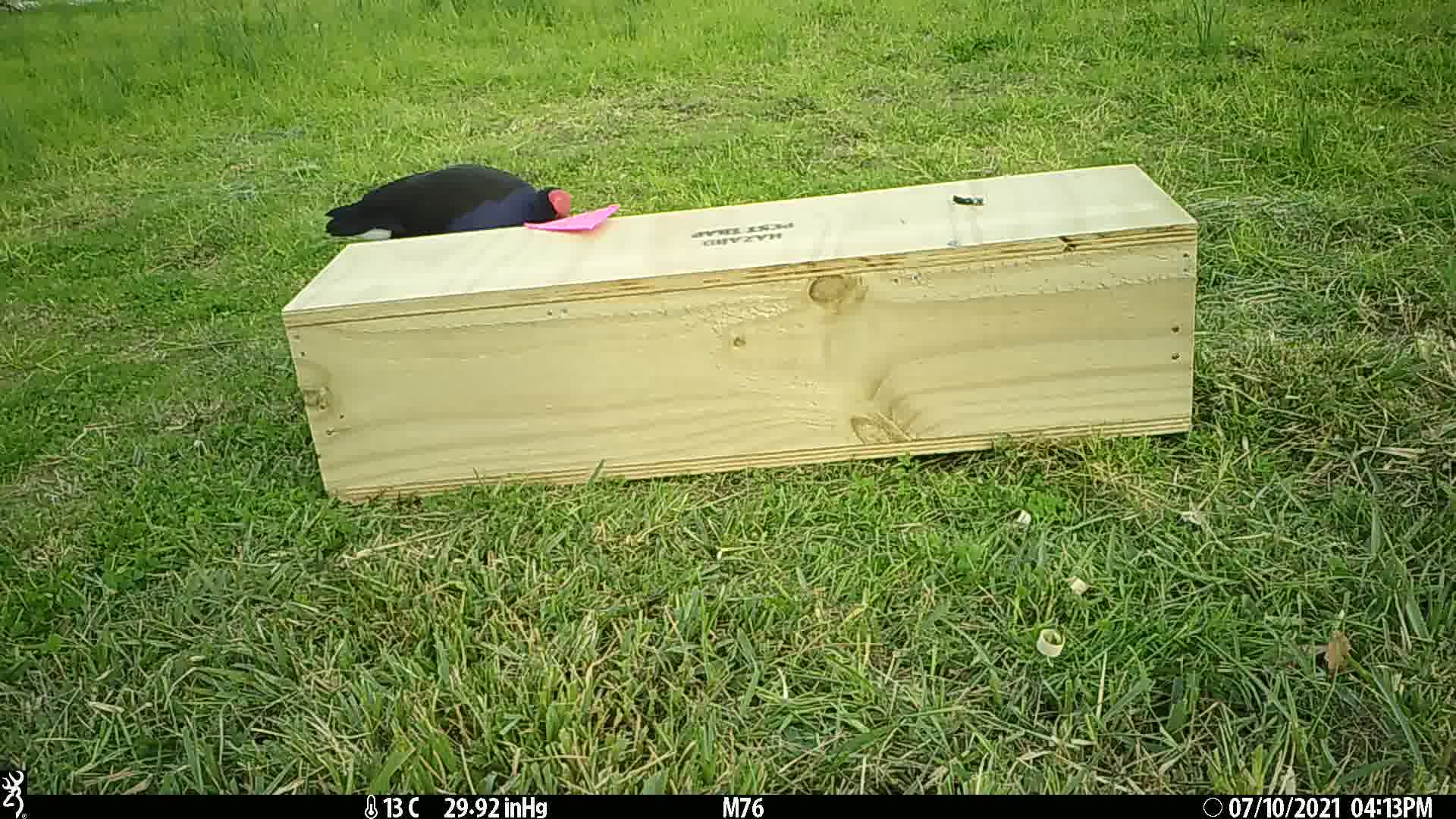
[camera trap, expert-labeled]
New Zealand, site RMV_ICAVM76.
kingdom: Animalia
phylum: Chordata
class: Aves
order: Gruiformes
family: Rallidae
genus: Porphyrio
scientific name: Porphyrio melanotus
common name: australasian swamphen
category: pukeko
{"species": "pukeko (australasian swamphen) (Porphyrio melanotus)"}